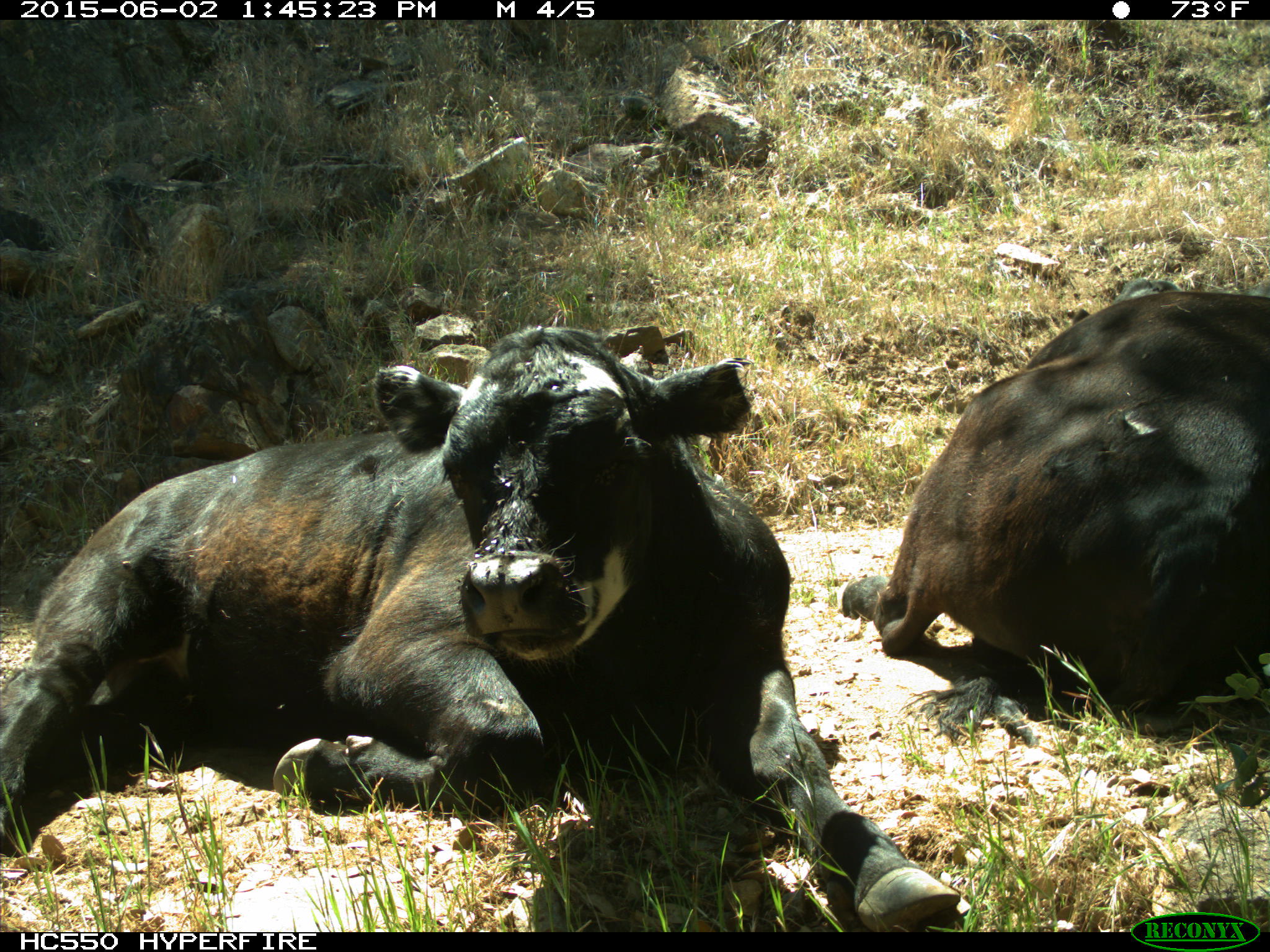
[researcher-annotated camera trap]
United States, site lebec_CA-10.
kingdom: Animalia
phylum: Chordata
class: Mammalia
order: Artiodactyla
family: Bovidae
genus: Bos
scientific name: Bos taurus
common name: domestic cow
Bos taurus (domestic cow).